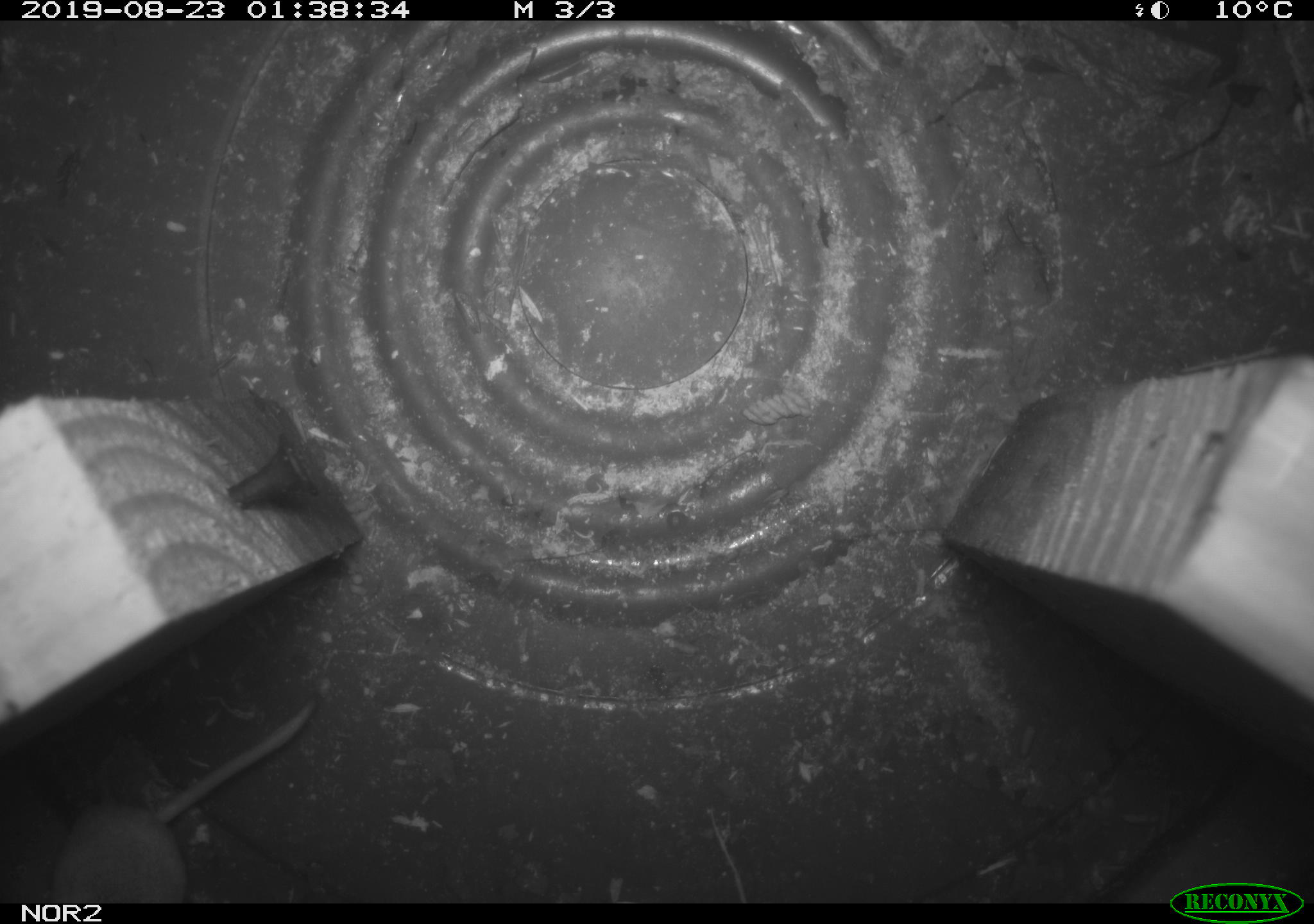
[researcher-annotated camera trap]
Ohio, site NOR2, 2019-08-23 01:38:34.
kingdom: Animalia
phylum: Chordata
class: Mammalia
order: Eulipotyphla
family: Soricidae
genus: Sorex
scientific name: Sorex cinereus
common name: masked shrew